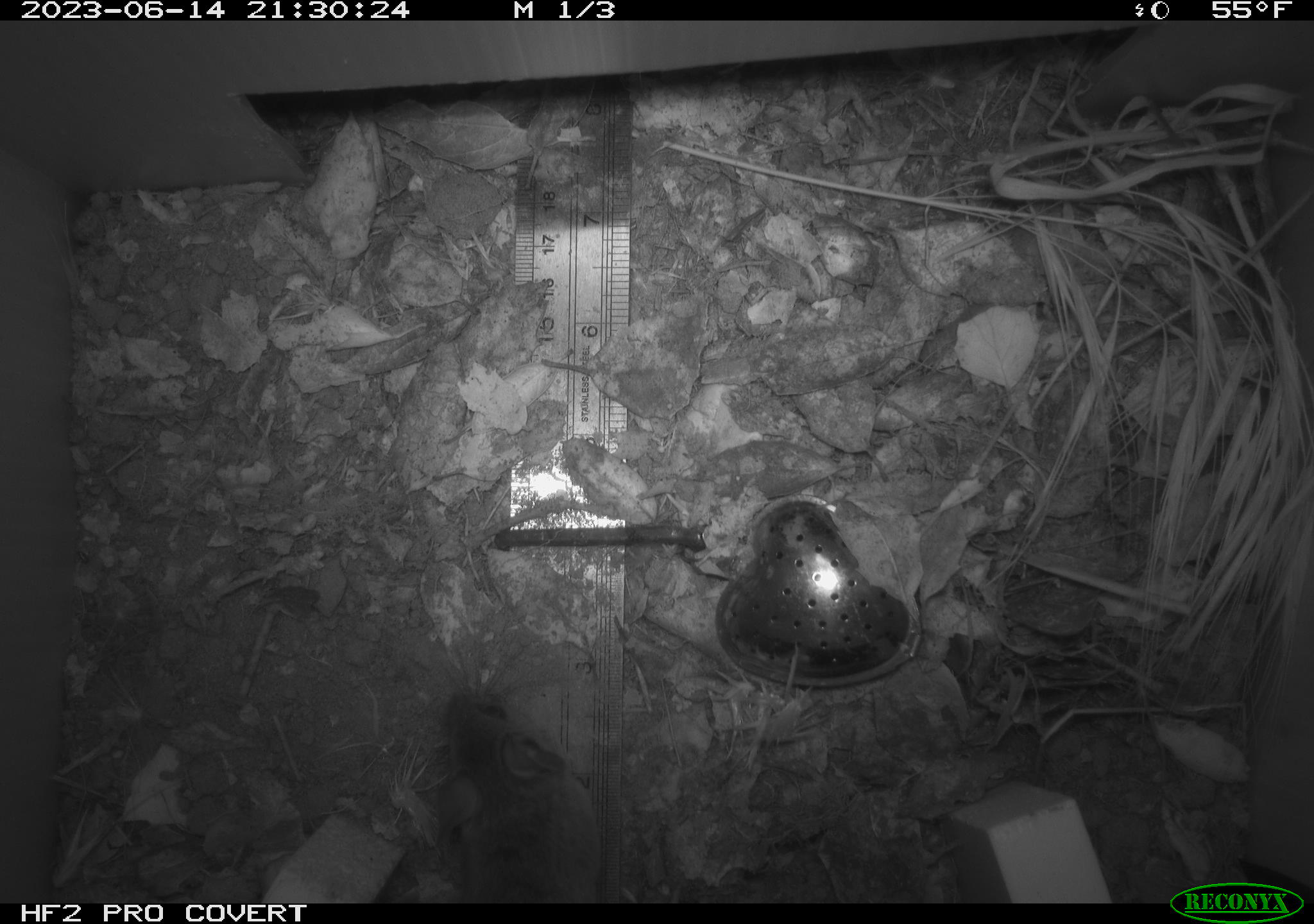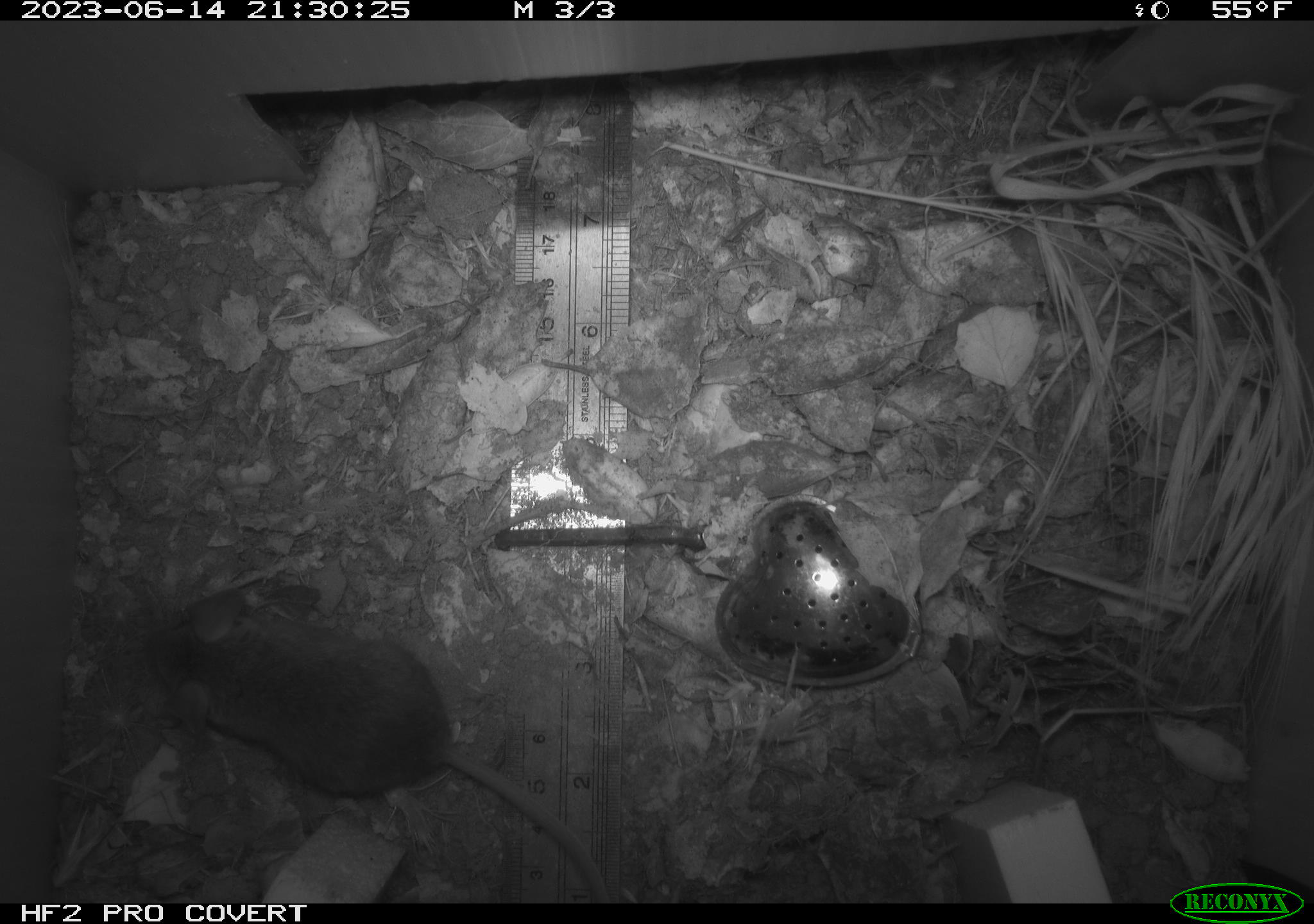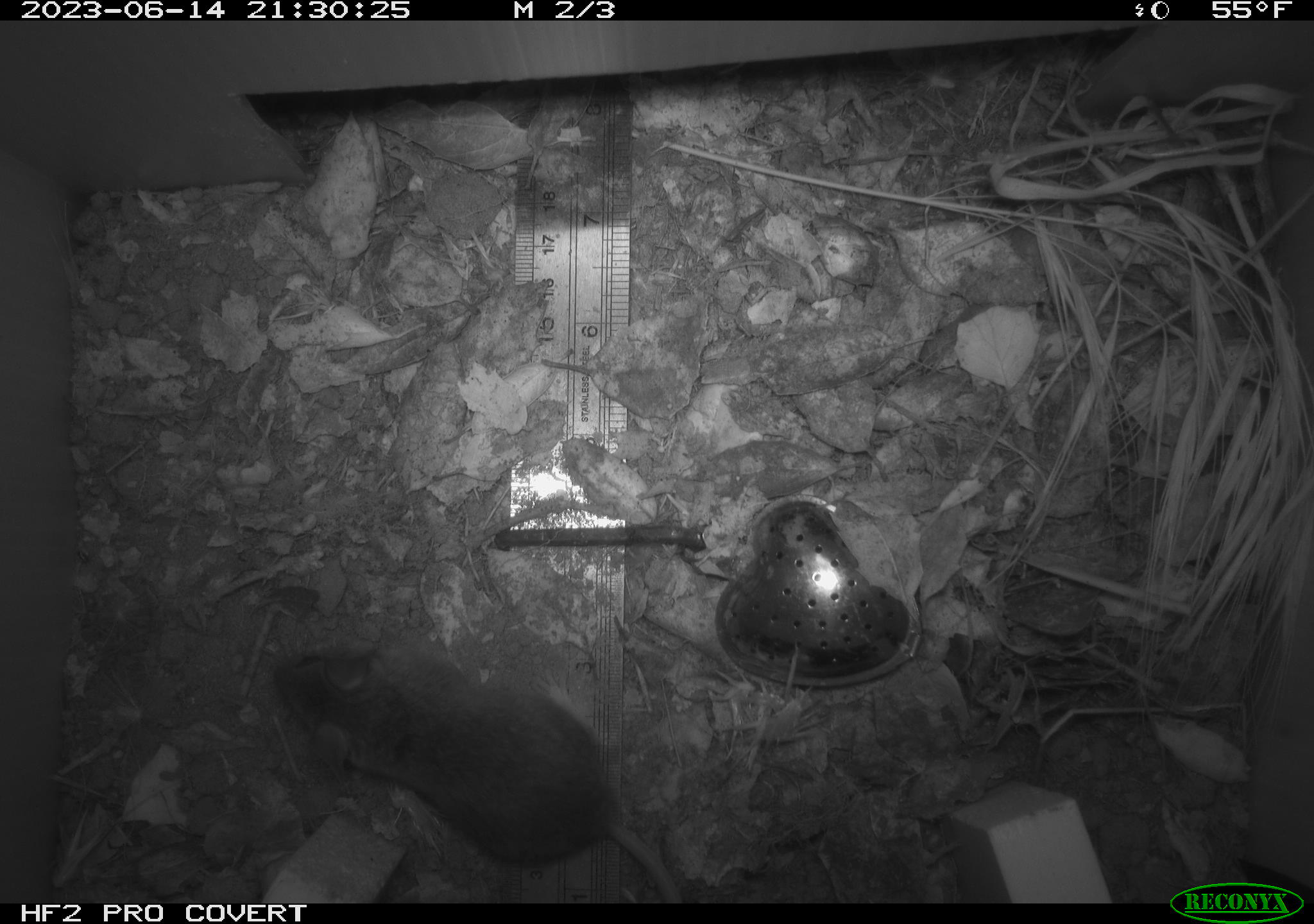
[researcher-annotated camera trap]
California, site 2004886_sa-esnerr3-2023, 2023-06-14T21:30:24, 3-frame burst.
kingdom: Animalia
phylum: Chordata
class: Mammalia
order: Rodentia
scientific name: Rodentia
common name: mouse species